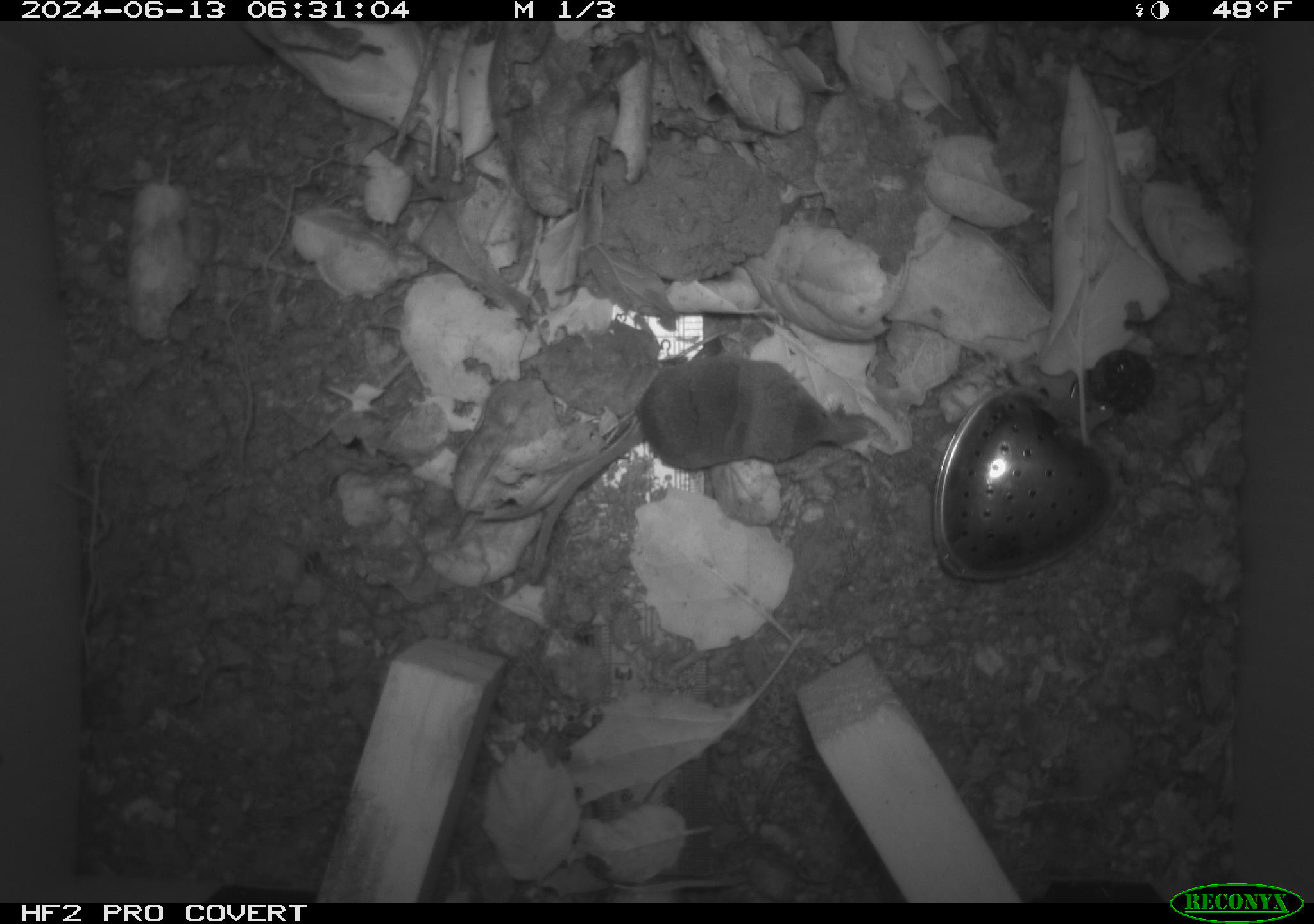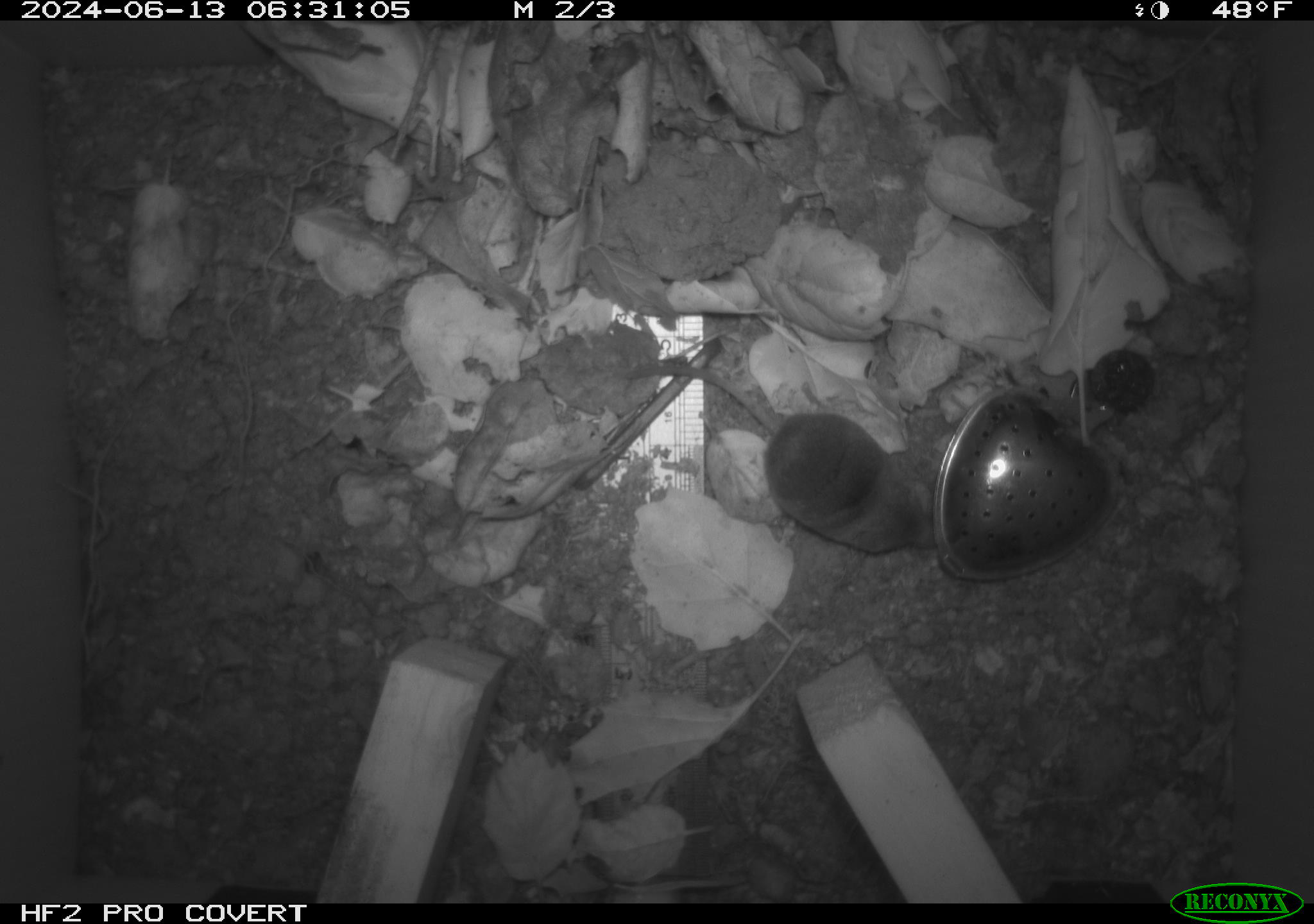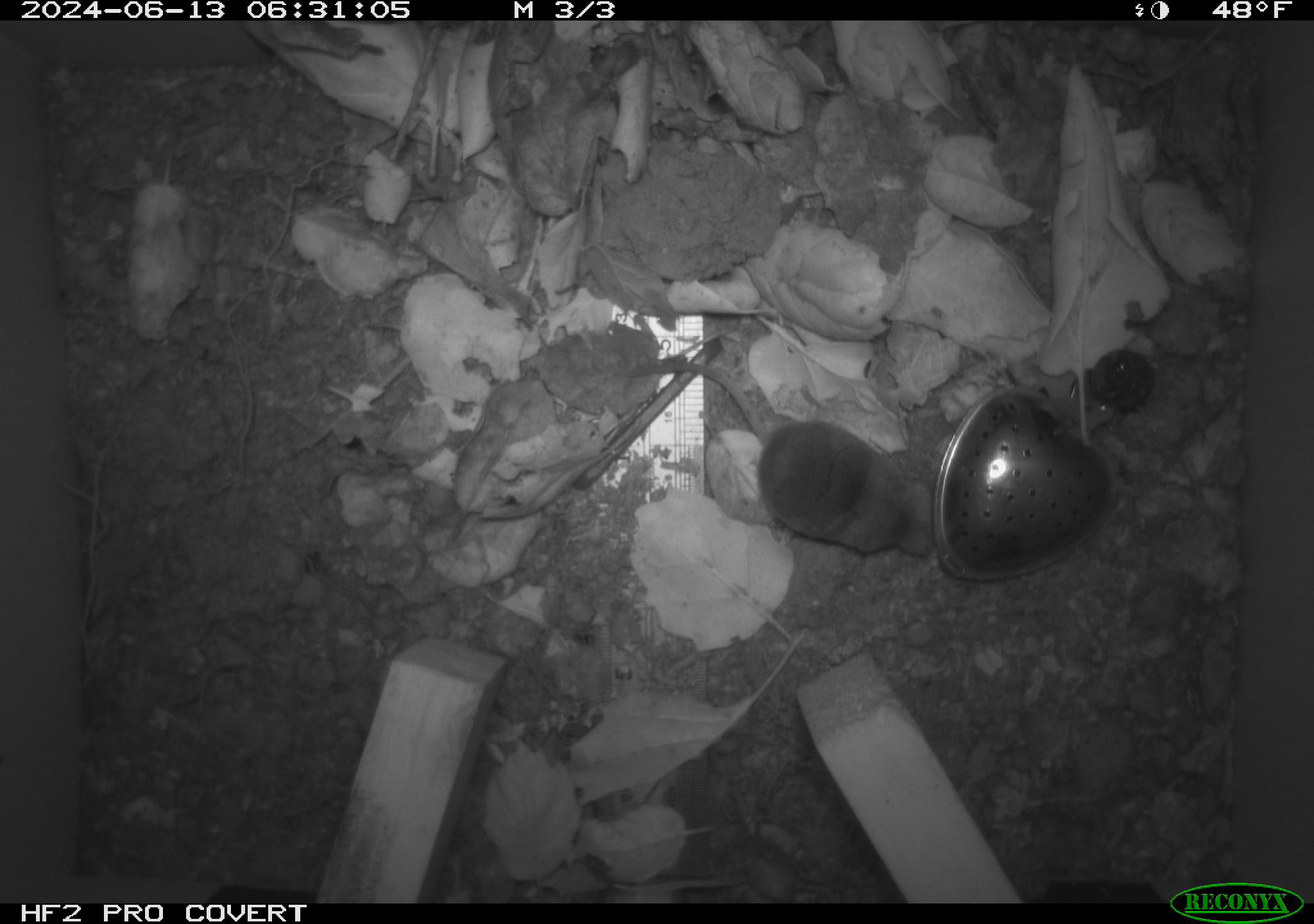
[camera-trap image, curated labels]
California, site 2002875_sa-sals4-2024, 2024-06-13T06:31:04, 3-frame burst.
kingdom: Animalia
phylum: Chordata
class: Mammalia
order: Eulipotyphla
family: Soricidae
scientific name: Soricidae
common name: shrews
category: soricidae family